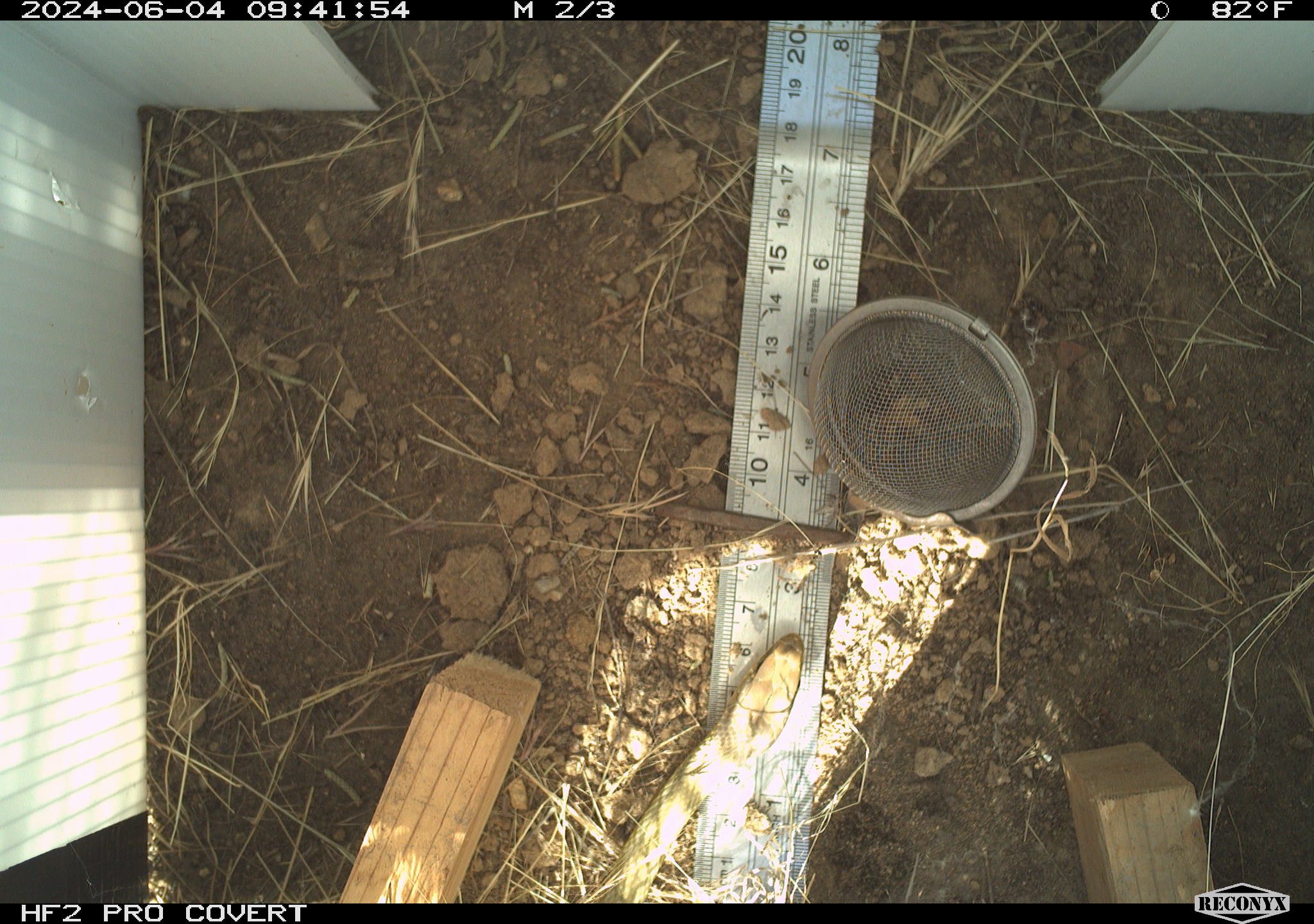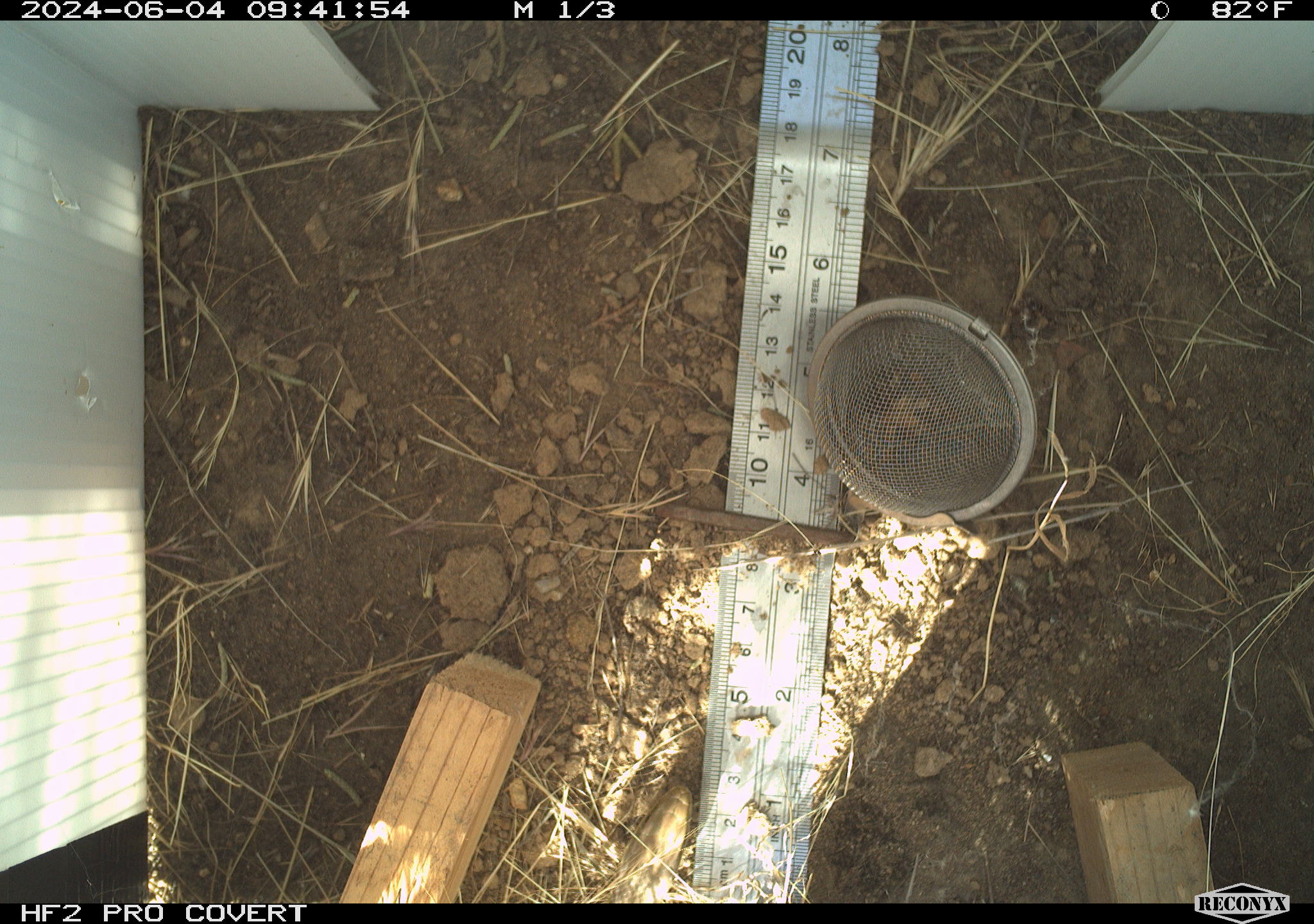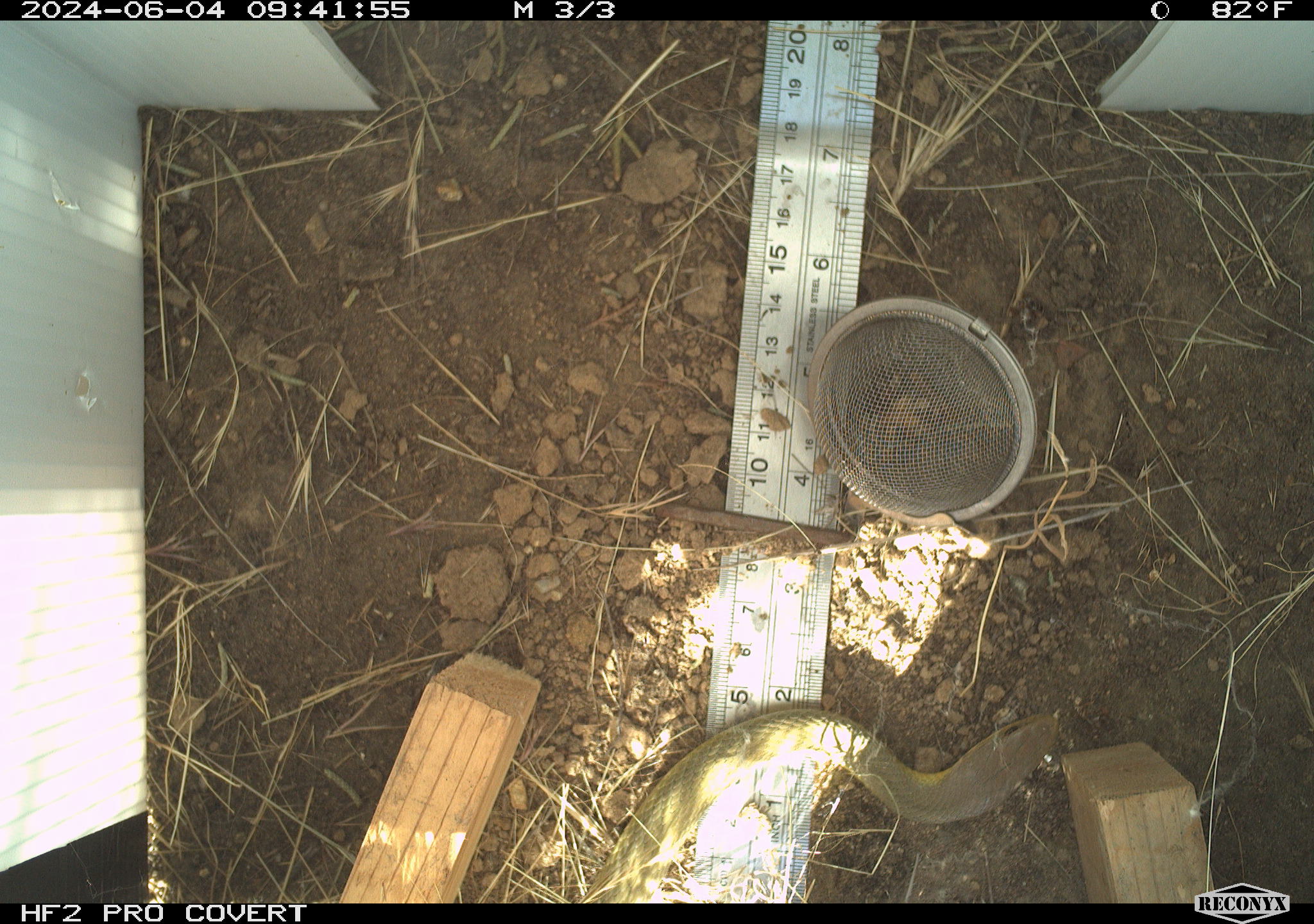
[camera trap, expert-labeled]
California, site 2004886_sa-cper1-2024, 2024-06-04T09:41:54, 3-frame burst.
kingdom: Animalia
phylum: Chordata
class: Reptilia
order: Squamata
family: Colubridae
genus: Coluber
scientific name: Coluber constrictor mormon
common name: western yellow-bellied racer